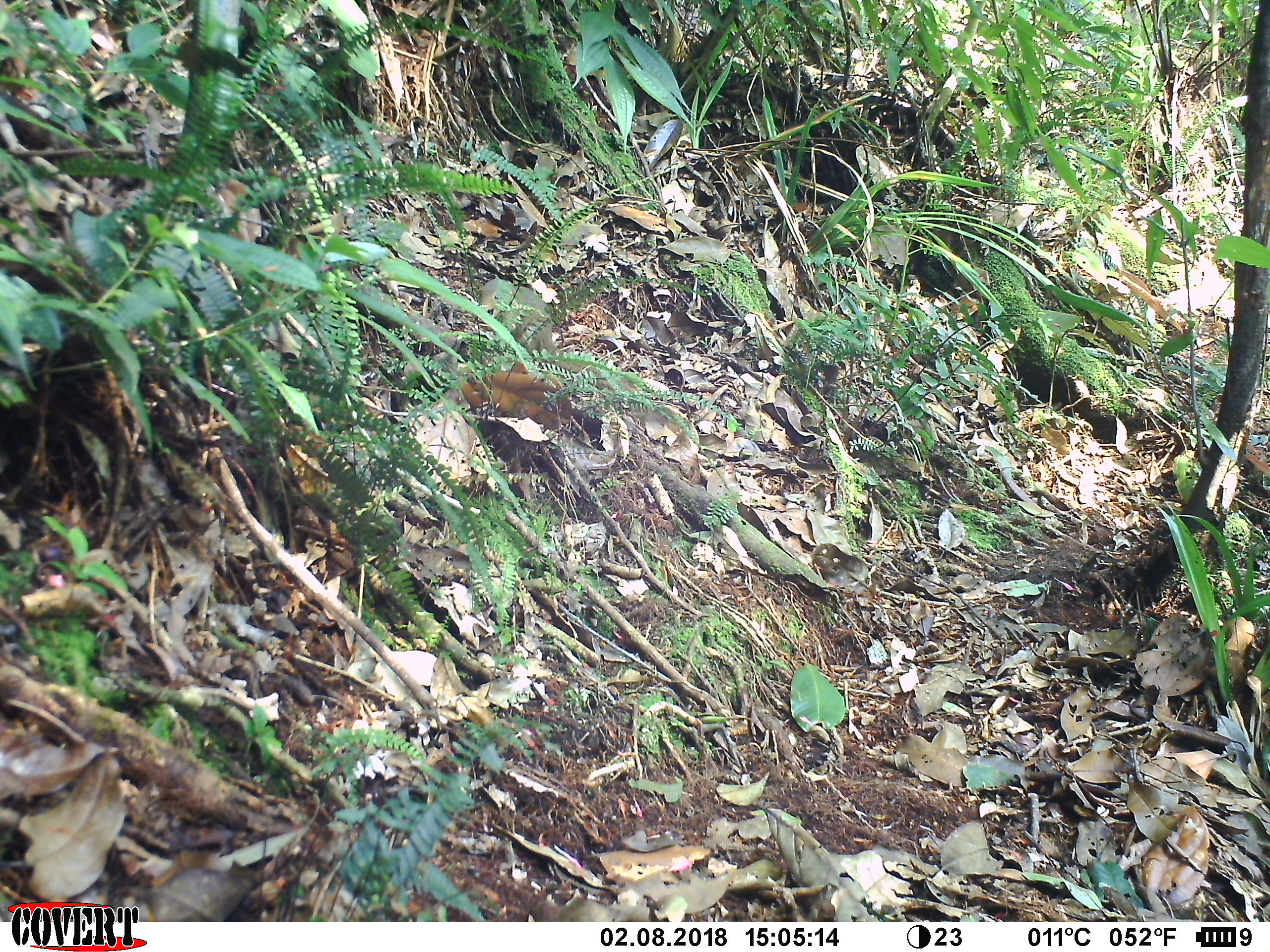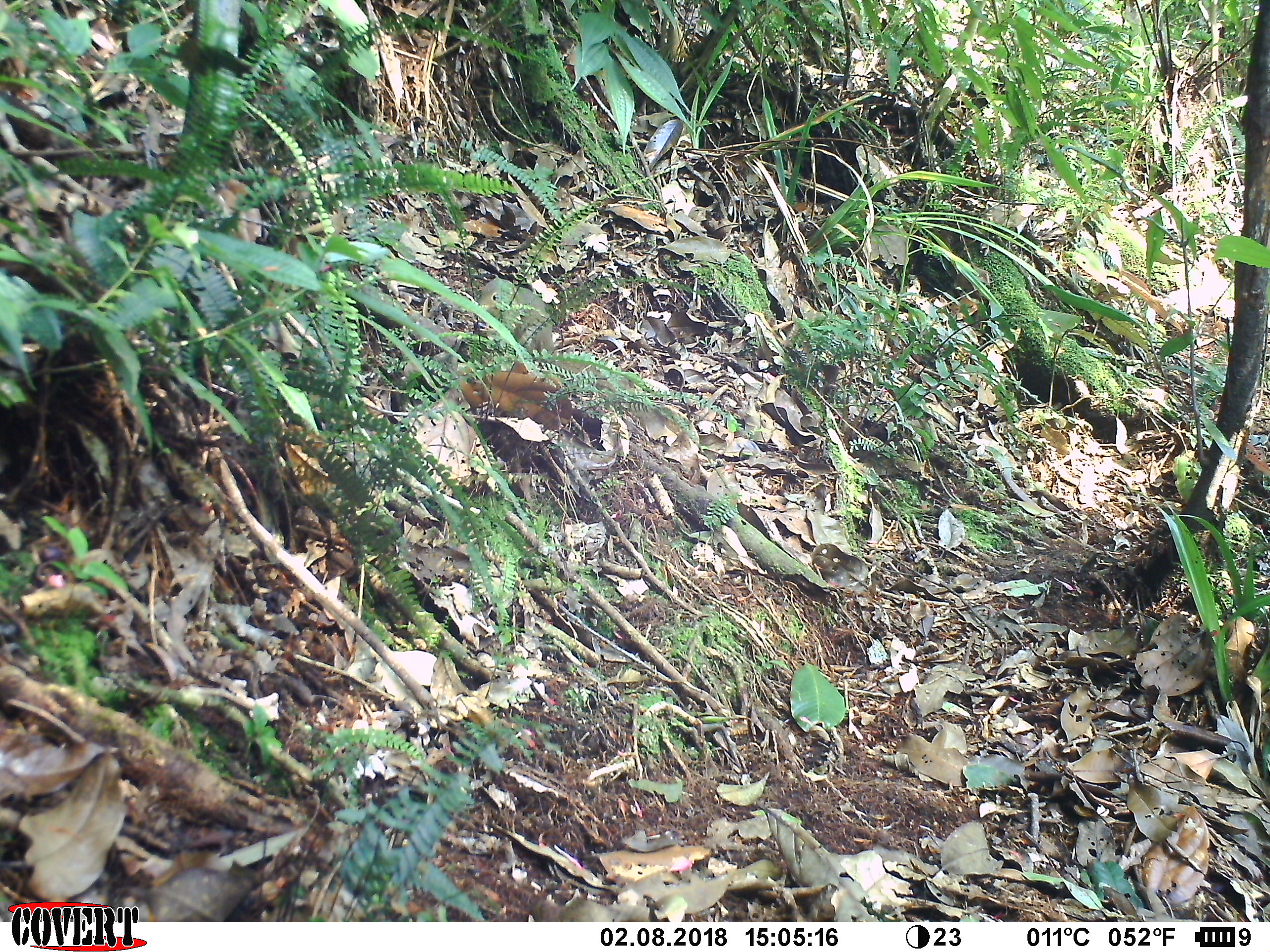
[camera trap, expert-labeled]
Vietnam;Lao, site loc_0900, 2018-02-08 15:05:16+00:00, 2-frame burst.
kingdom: Animalia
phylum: Chordata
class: Mammalia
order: Scandentia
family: Tupaiidae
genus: Tupaia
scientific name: Tupaia belangeri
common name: northern treeshrew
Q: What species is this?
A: Northern treeshrew (Tupaia belangeri).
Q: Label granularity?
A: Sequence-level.